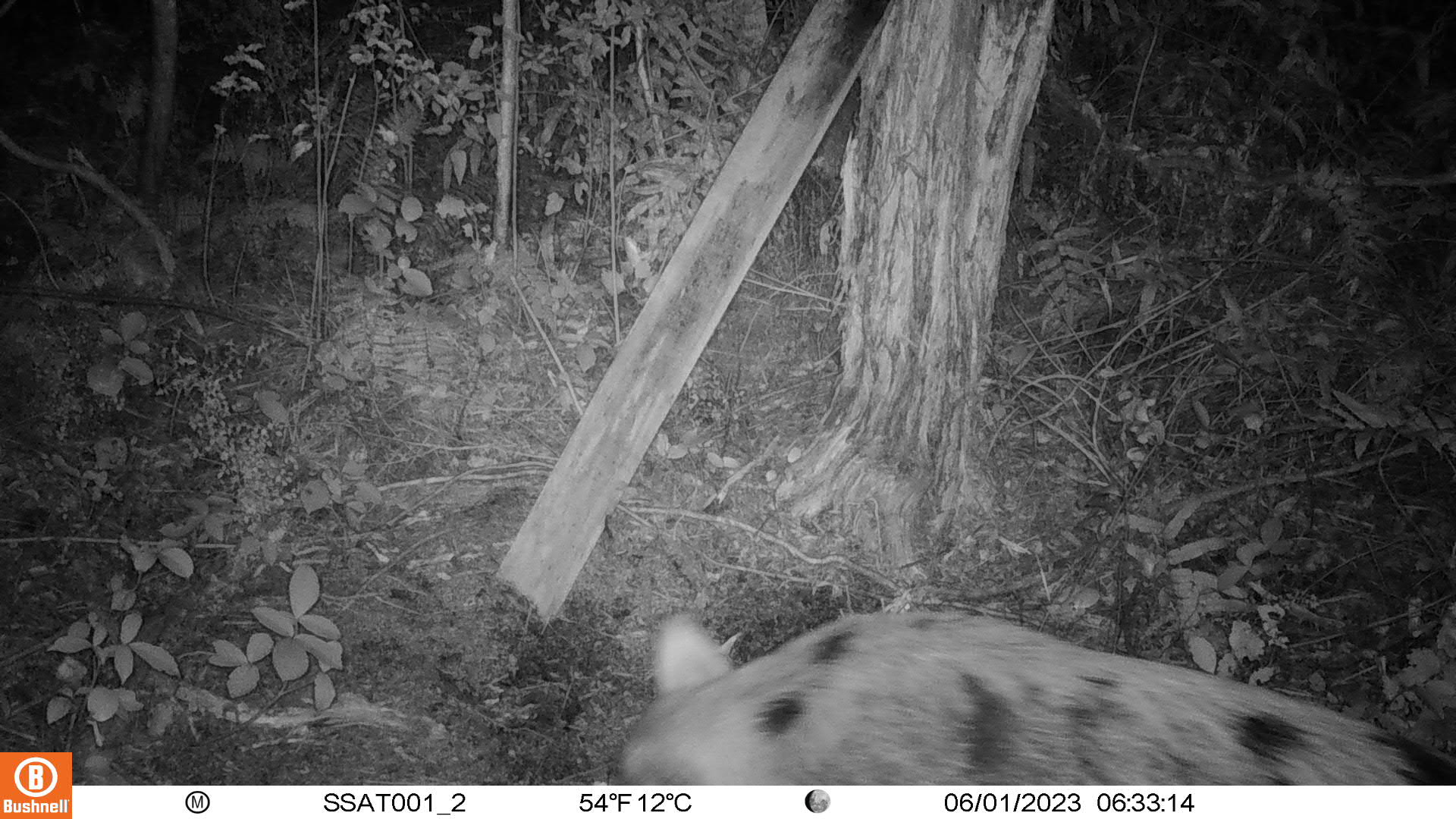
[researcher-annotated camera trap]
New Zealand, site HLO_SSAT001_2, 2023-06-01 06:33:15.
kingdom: Animalia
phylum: Chordata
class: Mammalia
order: Artiodactyla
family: Suidae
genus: Sus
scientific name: Sus scrofa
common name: pig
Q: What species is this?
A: Pig (Sus scrofa).